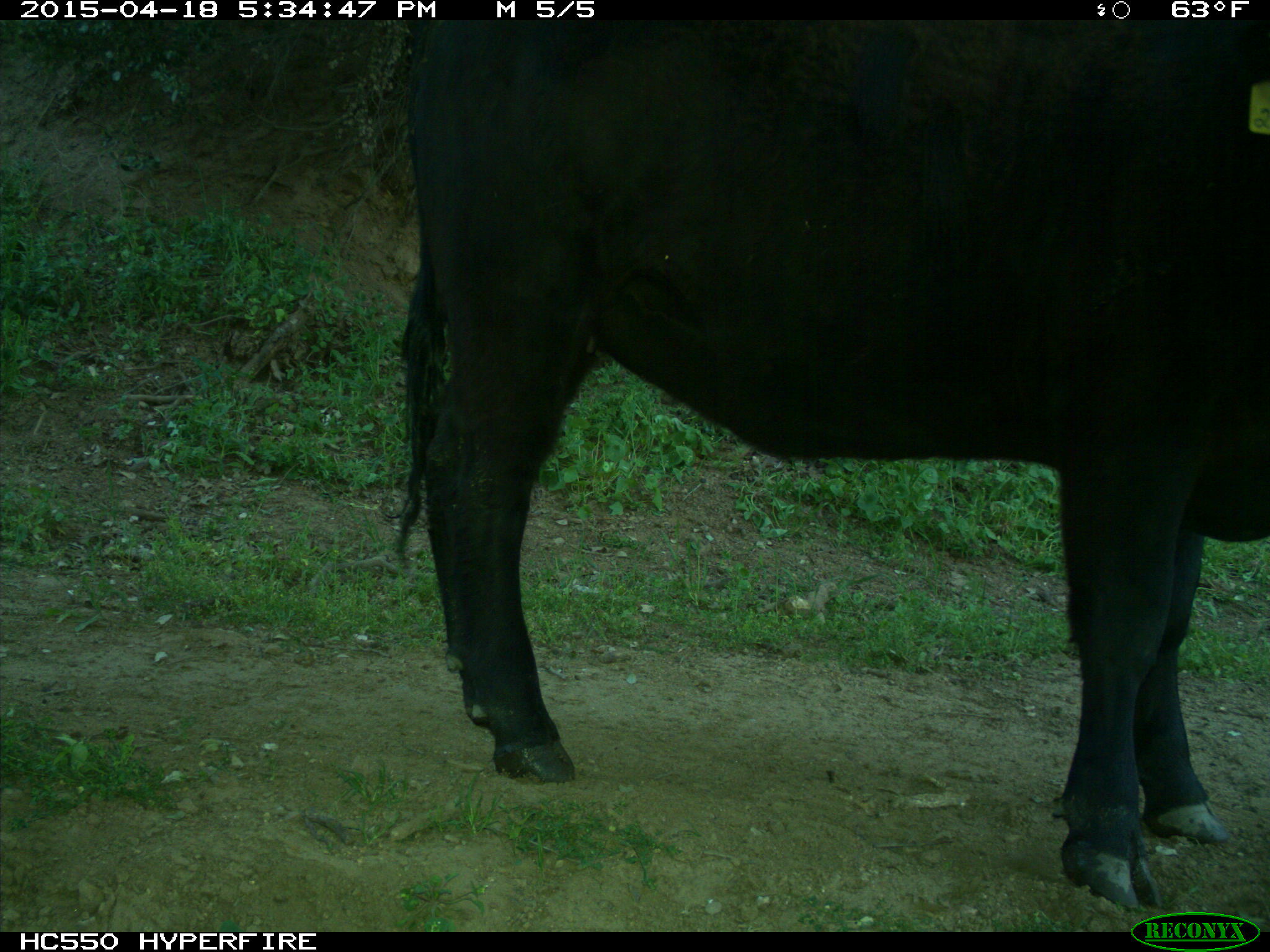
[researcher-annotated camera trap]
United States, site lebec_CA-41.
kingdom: Animalia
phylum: Chordata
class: Mammalia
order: Artiodactyla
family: Bovidae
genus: Bos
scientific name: Bos taurus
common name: domestic cow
Bos taurus (domestic cow).